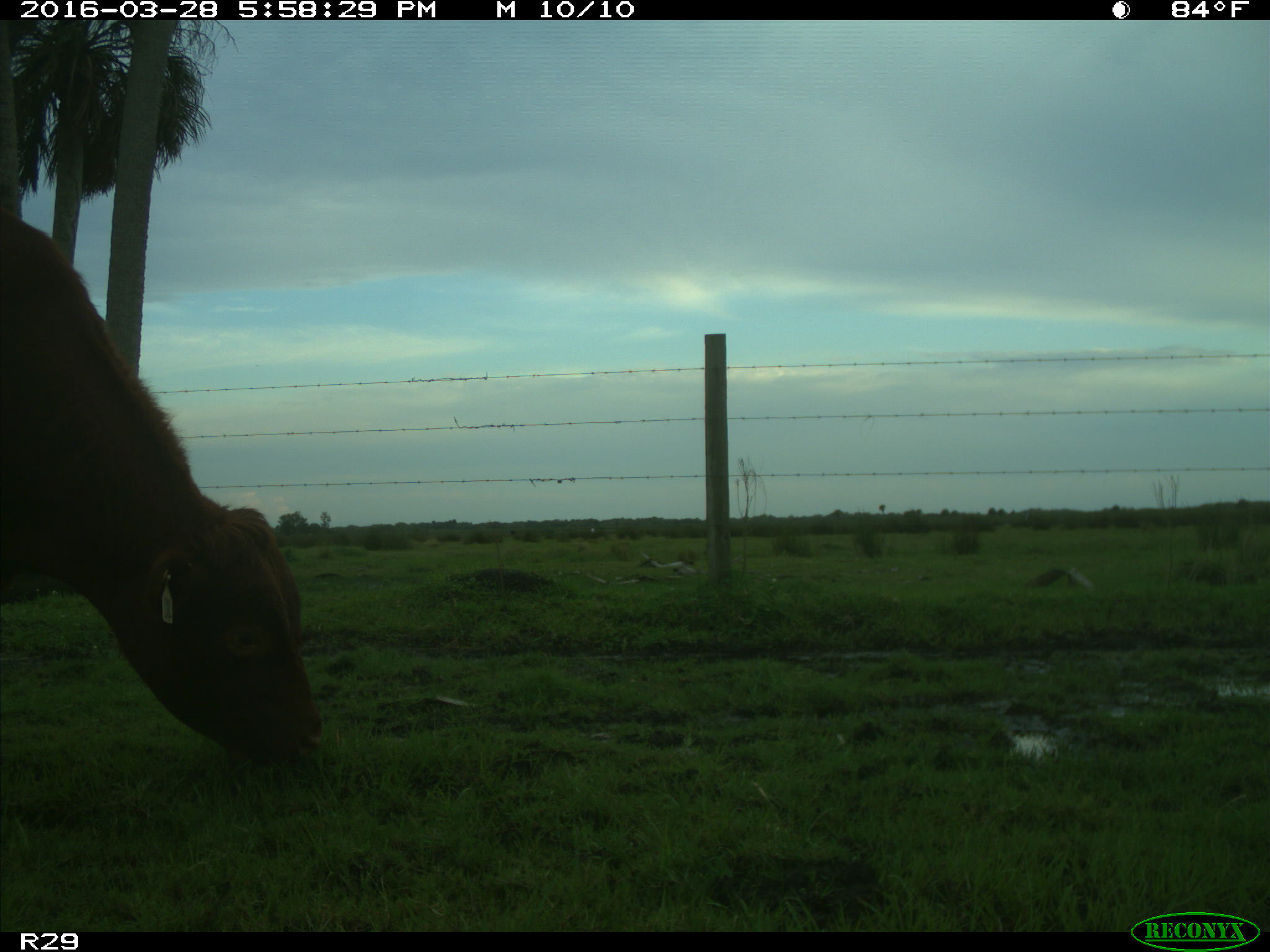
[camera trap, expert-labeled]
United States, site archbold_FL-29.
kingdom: Animalia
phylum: Chordata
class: Mammalia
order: Artiodactyla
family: Bovidae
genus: Bos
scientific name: Bos taurus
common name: domestic cow